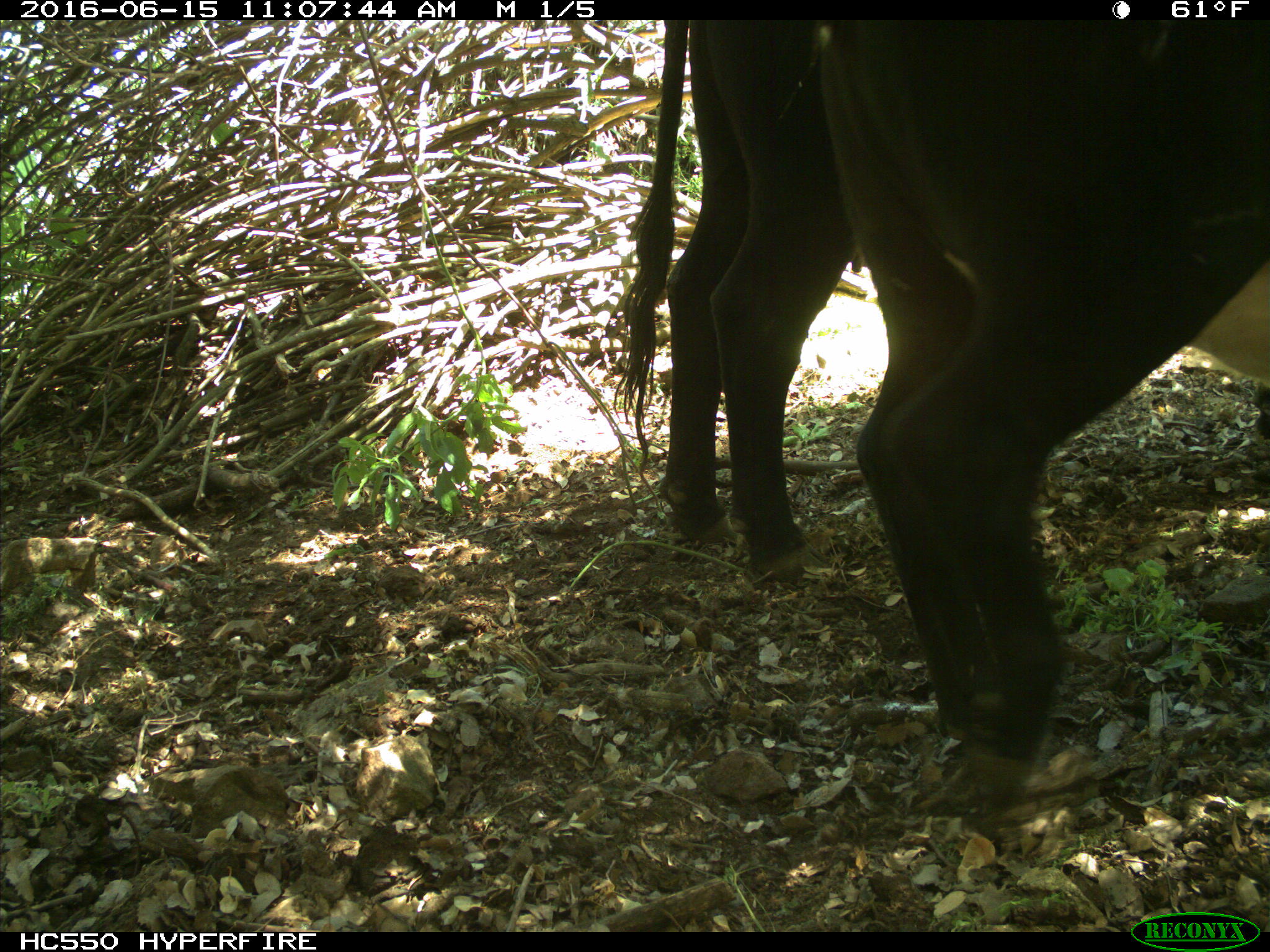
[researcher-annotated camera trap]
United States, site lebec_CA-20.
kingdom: Animalia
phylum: Chordata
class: Mammalia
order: Artiodactyla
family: Bovidae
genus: Bos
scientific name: Bos taurus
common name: domestic cow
Bos taurus (domestic cow).